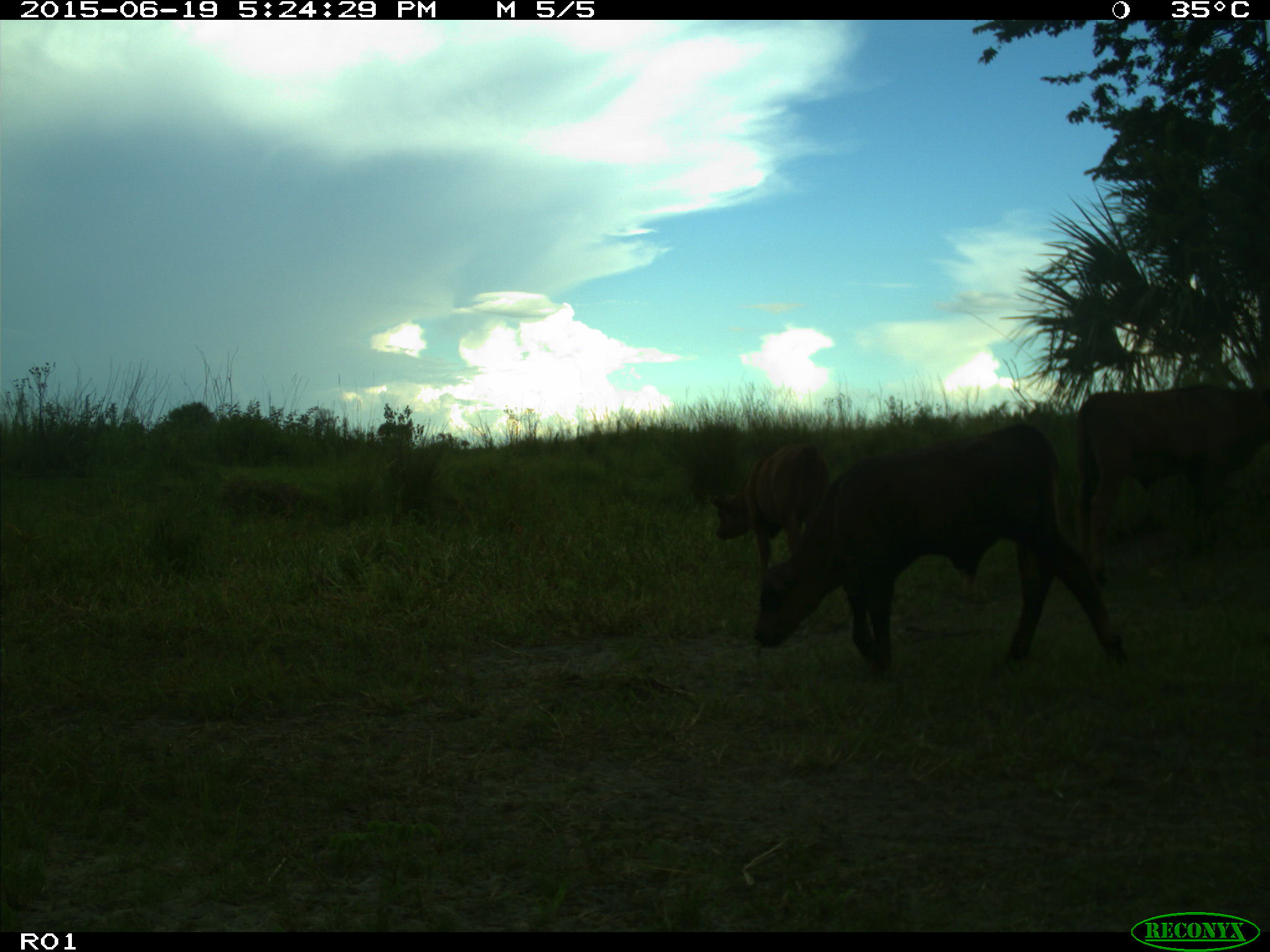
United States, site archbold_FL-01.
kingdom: Animalia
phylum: Chordata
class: Mammalia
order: Artiodactyla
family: Bovidae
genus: Bos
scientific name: Bos taurus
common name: domestic cow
Bos taurus (domestic cow).